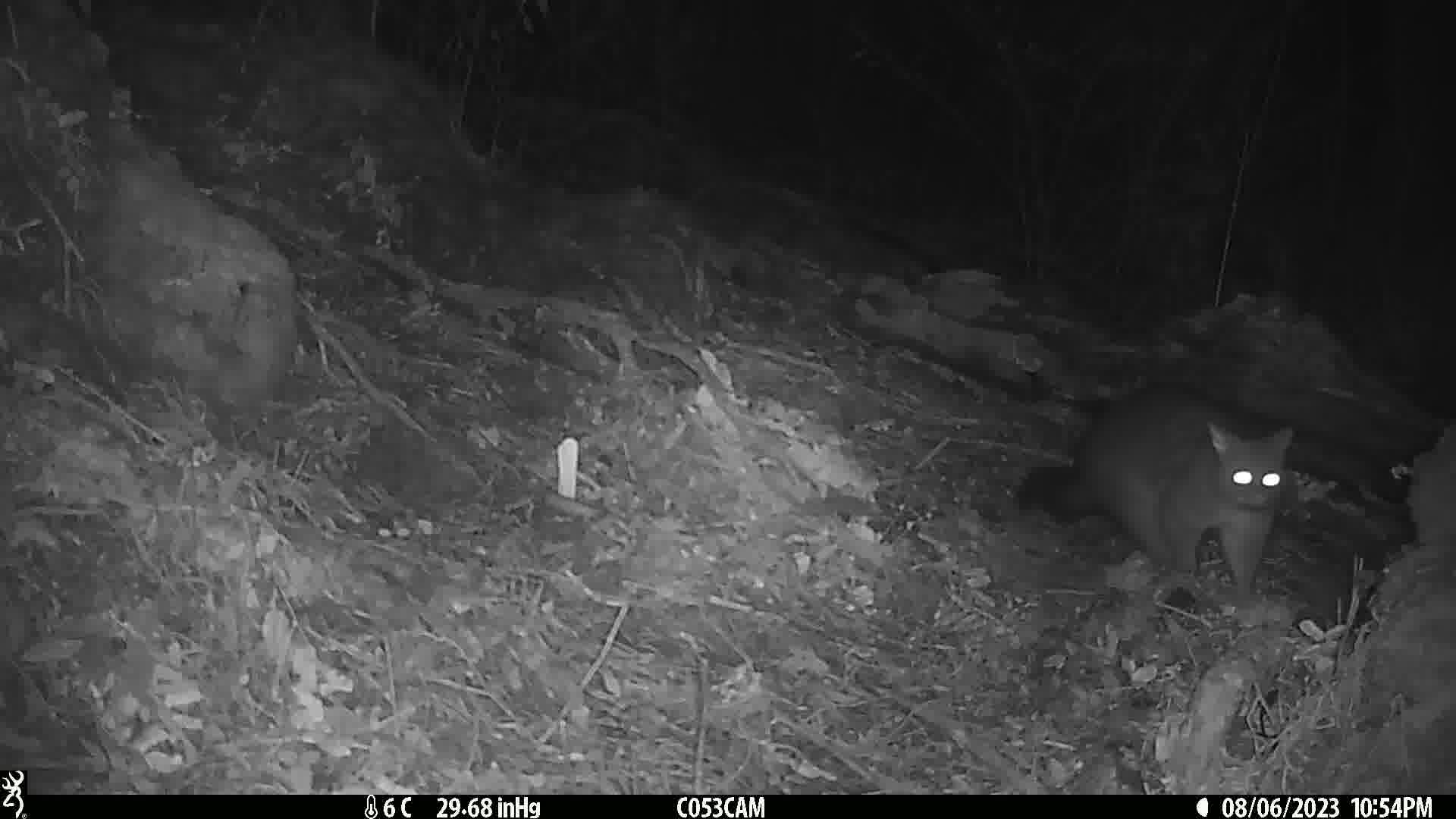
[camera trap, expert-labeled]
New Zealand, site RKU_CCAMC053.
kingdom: Animalia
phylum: Chordata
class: Mammalia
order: Diprotodontia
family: Phalangeridae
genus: Trichosurus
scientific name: Trichosurus vulpecula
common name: common brushtail possum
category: possum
Possum (common brushtail possum) (Trichosurus vulpecula).